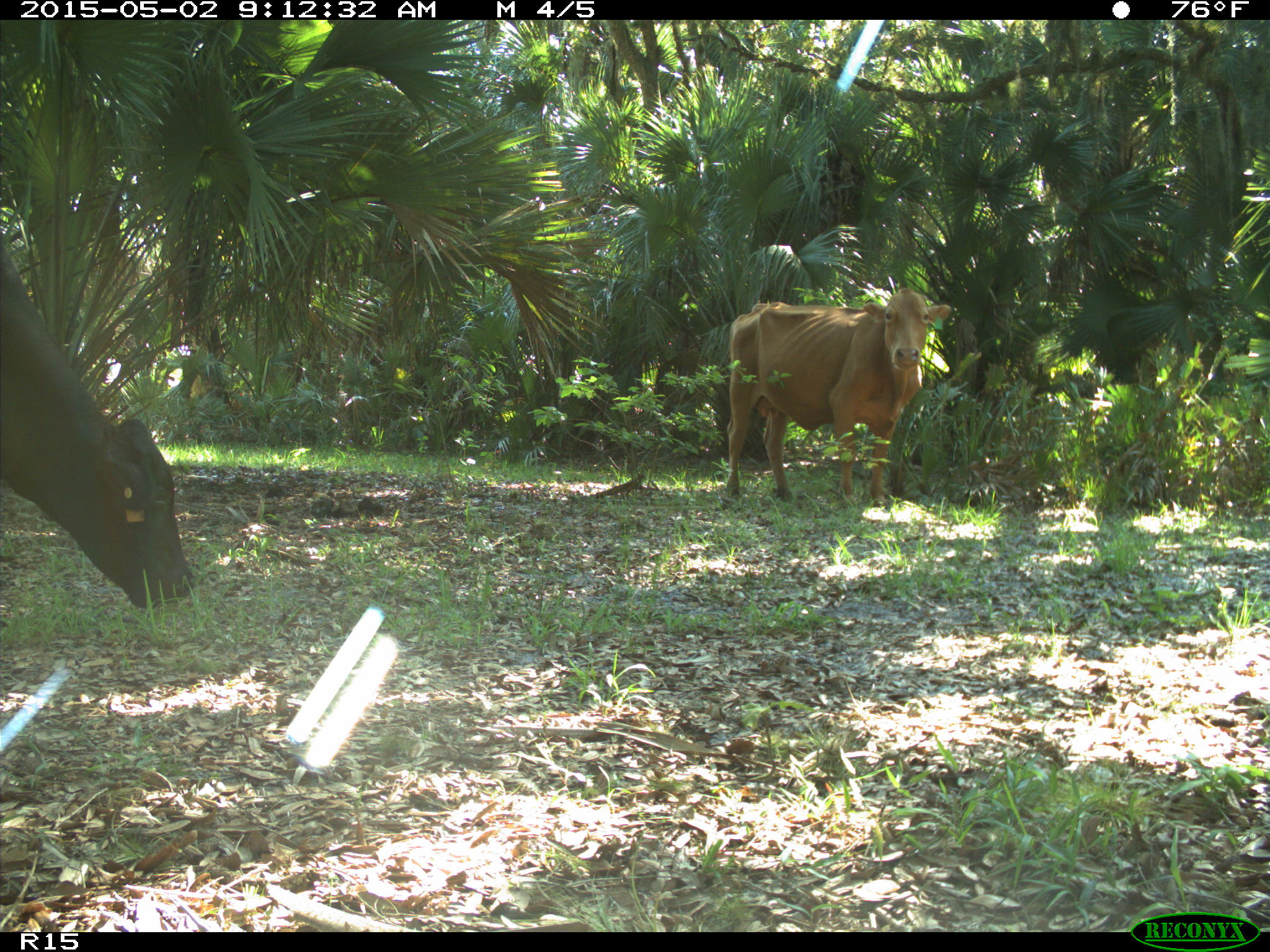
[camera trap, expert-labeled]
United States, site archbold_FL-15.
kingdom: Animalia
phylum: Chordata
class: Mammalia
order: Artiodactyla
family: Bovidae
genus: Bos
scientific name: Bos taurus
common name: domestic cow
Bos taurus (domestic cow).